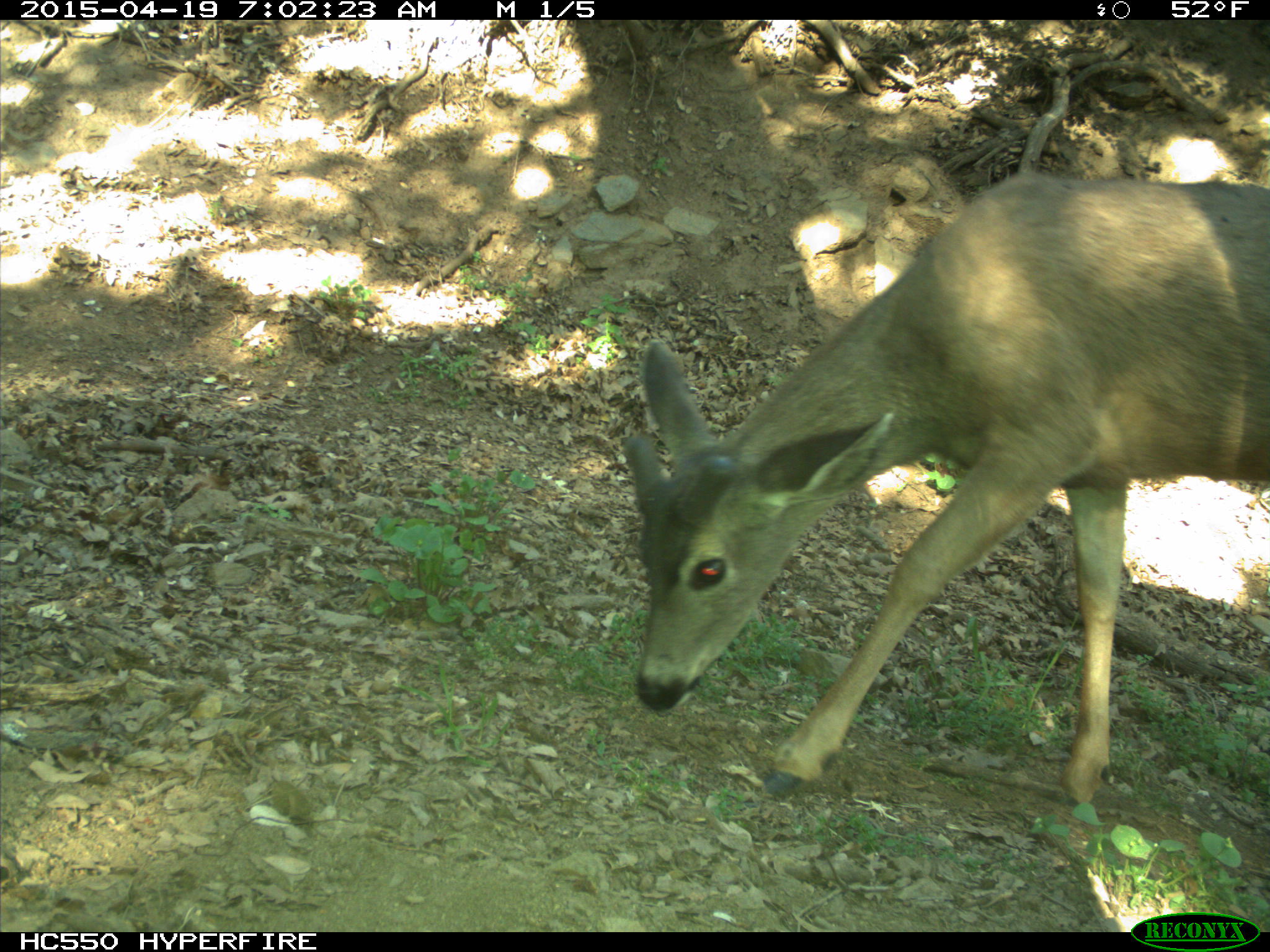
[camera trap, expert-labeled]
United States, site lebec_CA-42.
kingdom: Animalia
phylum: Chordata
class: Mammalia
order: Artiodactyla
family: Cervidae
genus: Odocoileus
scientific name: Odocoileus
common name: deer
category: unidentified deer